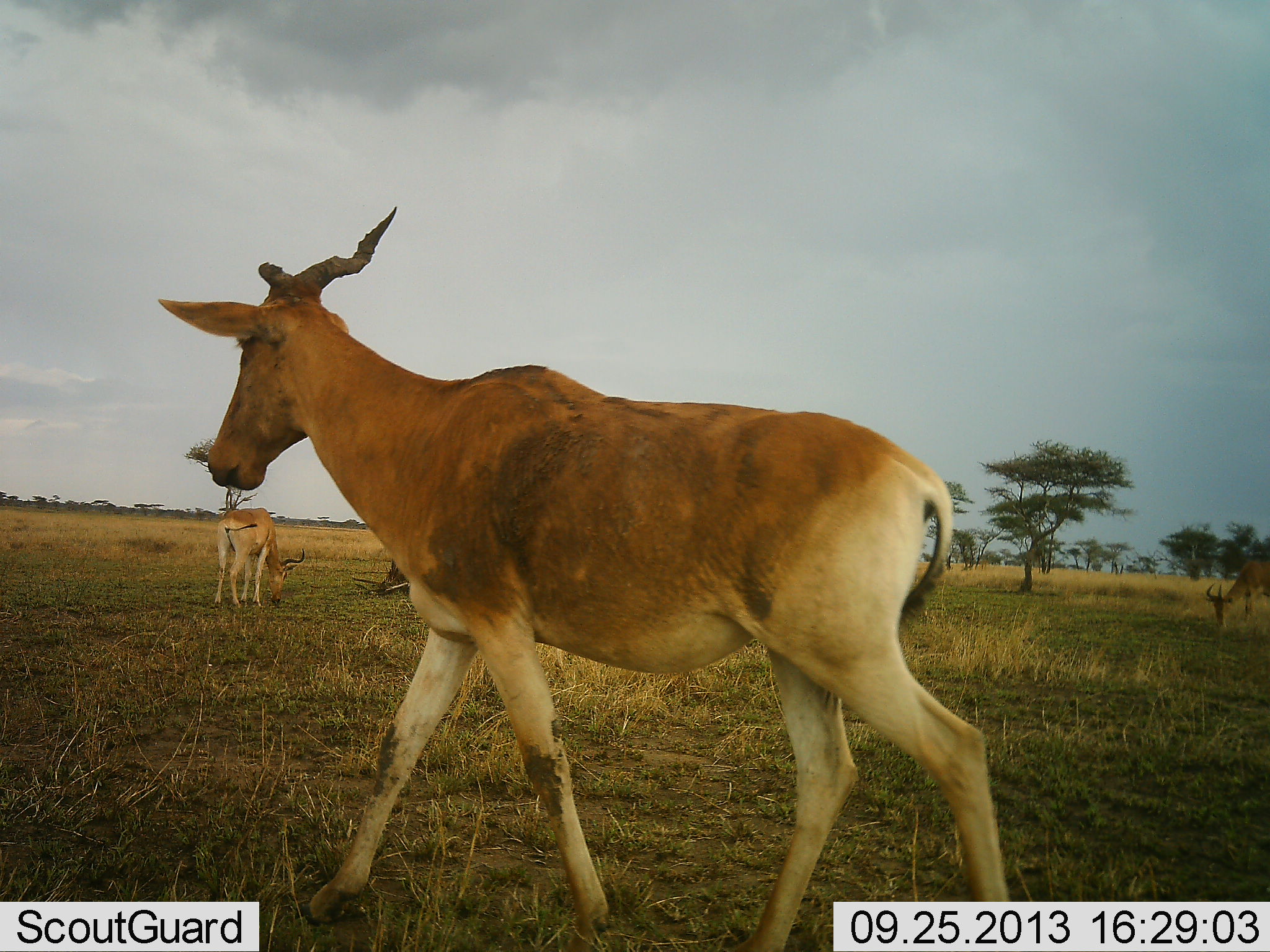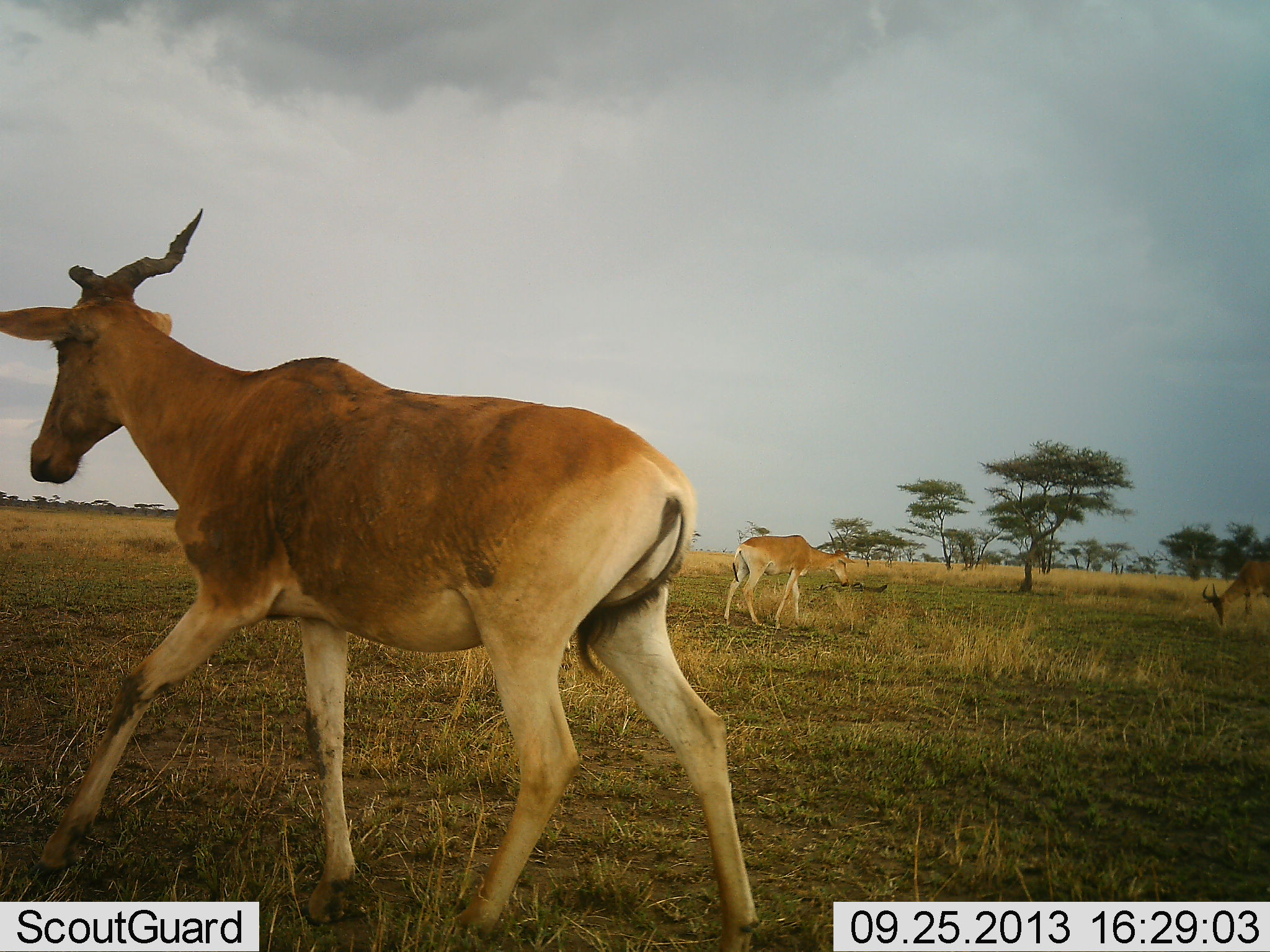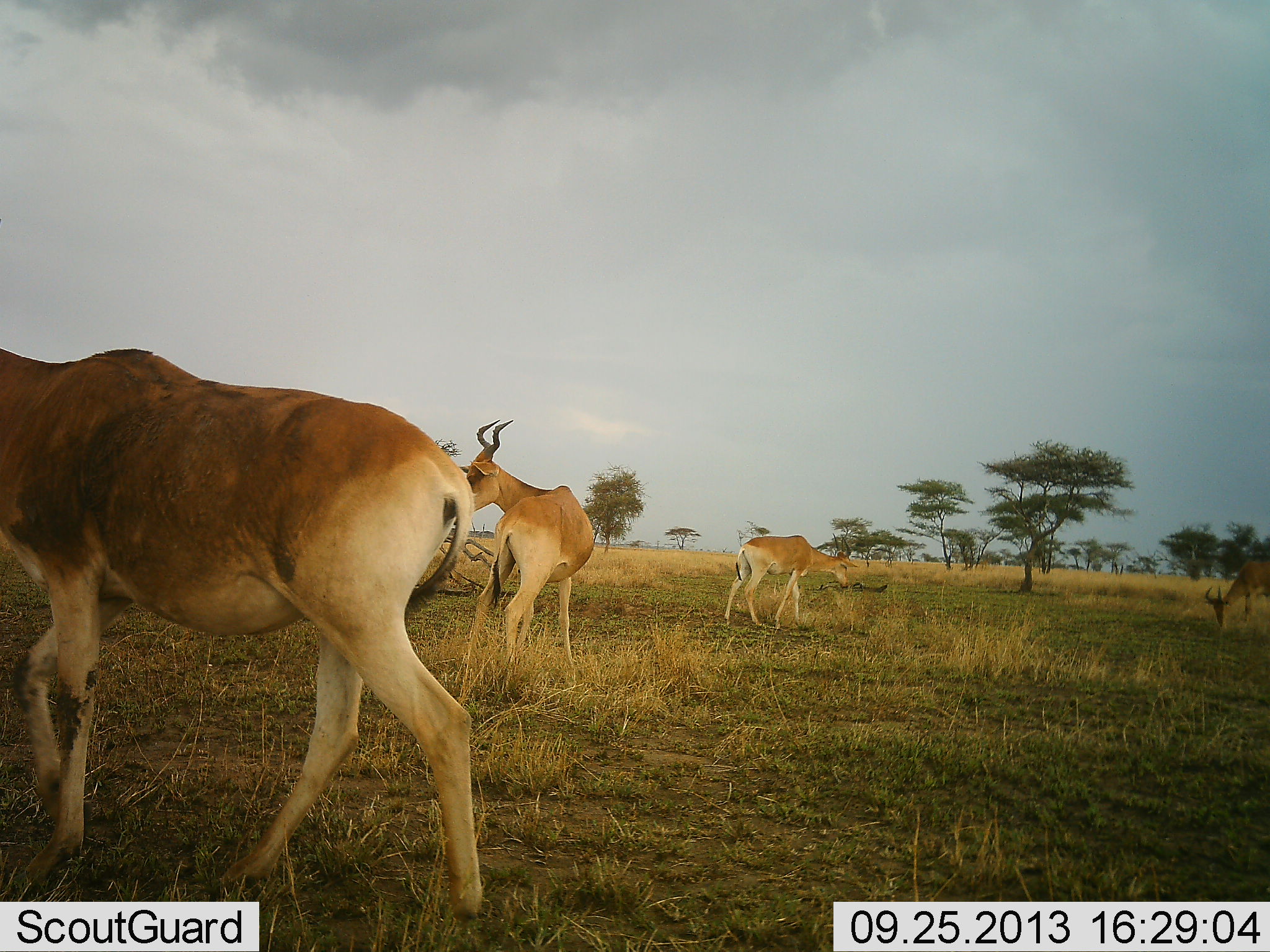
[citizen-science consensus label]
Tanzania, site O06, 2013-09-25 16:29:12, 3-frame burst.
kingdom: Animalia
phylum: Chordata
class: Mammalia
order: Artiodactyla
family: Bovidae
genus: Alcelaphus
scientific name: Alcelaphus buselaphus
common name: hartebeest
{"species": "hartebeest (Alcelaphus buselaphus)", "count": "5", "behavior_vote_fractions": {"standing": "91%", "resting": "0%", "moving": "82%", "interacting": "0%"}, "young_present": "0%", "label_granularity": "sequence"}